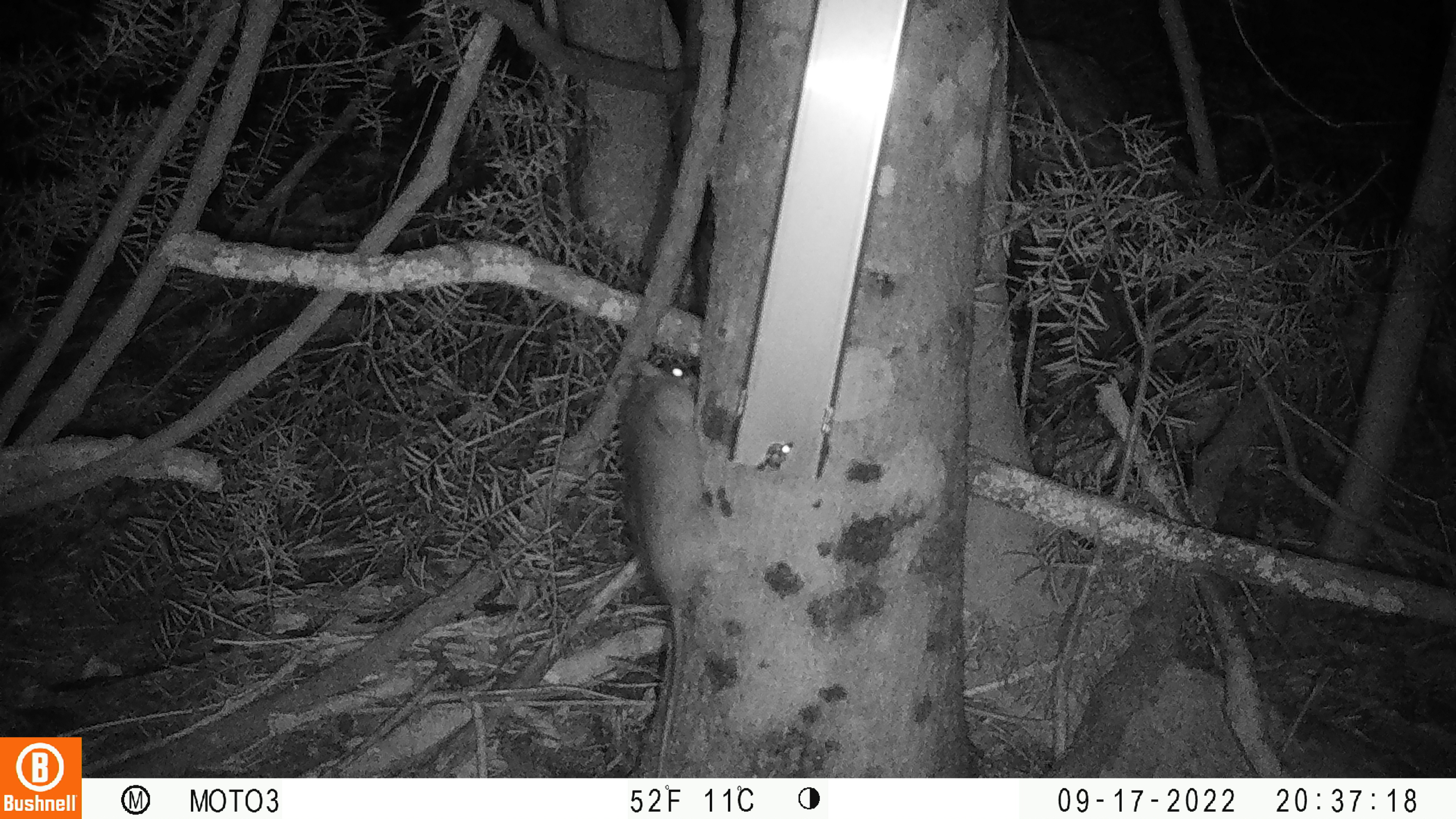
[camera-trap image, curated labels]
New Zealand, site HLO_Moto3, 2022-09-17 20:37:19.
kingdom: Animalia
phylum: Chordata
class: Mammalia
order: Rodentia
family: Muridae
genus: Rattus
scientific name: Rattus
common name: rat